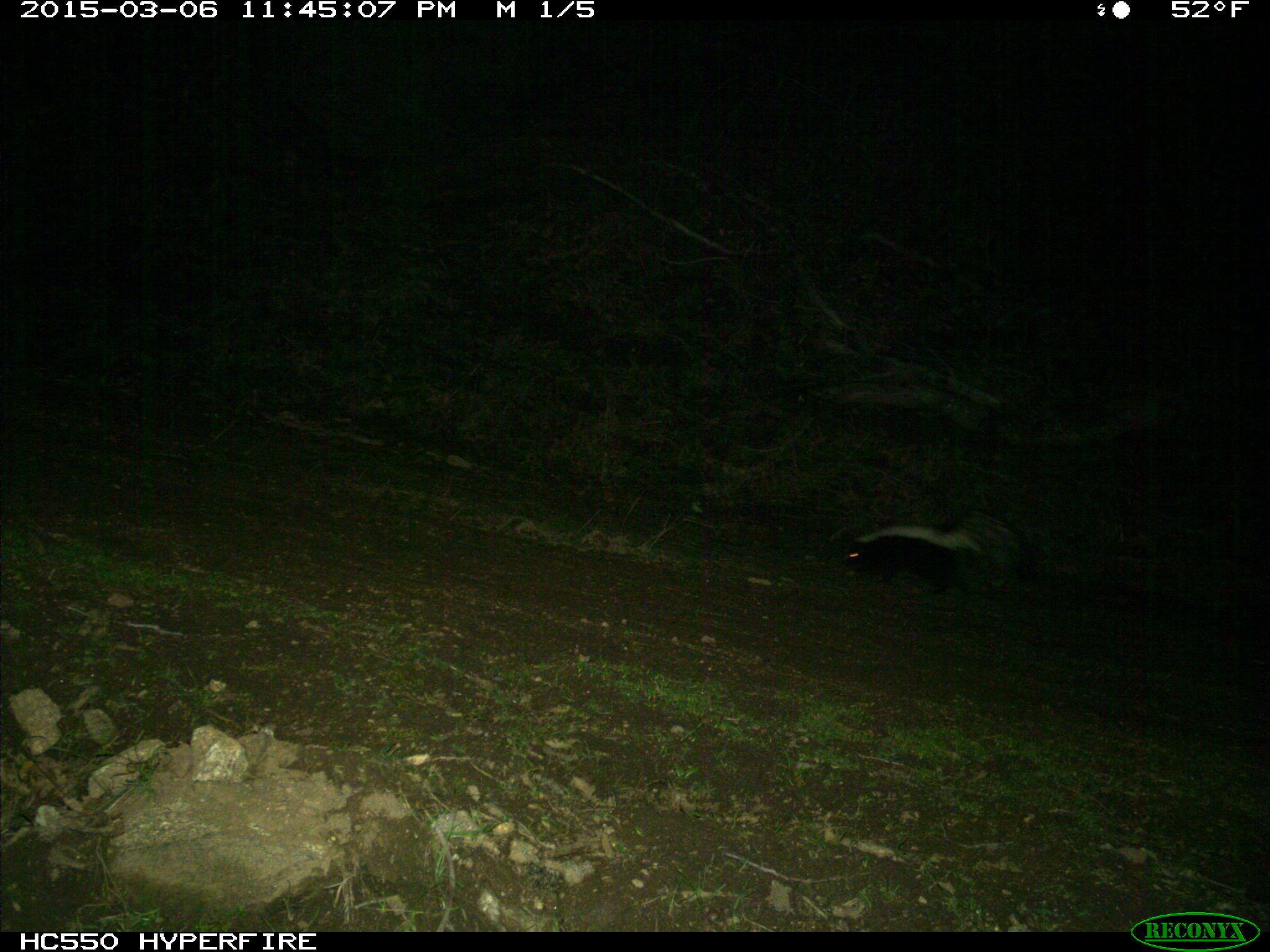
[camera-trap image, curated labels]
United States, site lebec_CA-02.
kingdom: Animalia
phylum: Chordata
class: Mammalia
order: Carnivora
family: Mephitidae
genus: Mephitis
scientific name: Mephitis mephitis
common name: striped skunk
Mephitis mephitis (striped skunk).